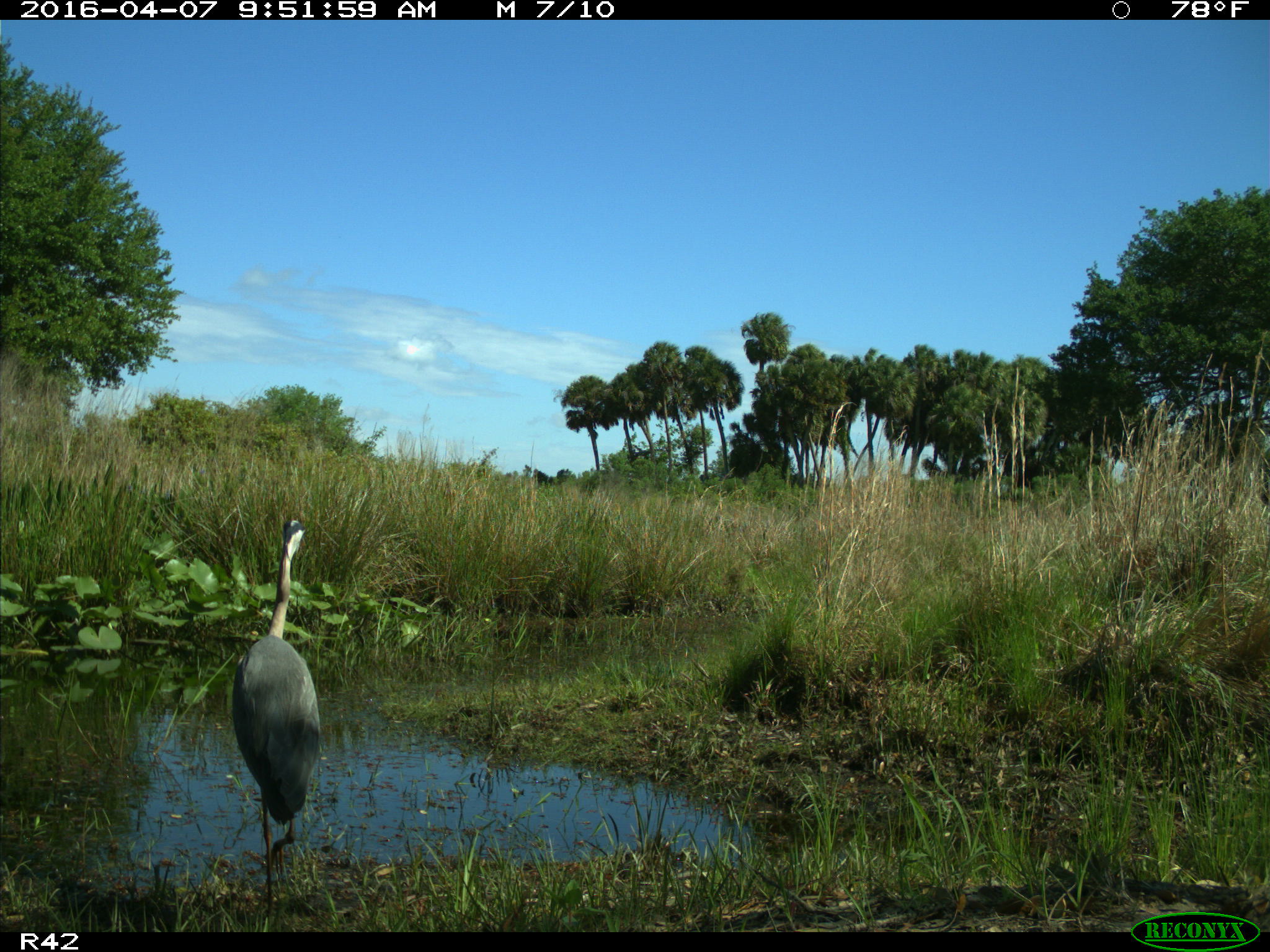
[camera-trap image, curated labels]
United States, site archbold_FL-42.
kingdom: Animalia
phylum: Chordata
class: Aves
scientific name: Aves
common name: birds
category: unidentified bird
Unidentified bird (birds) (Aves).